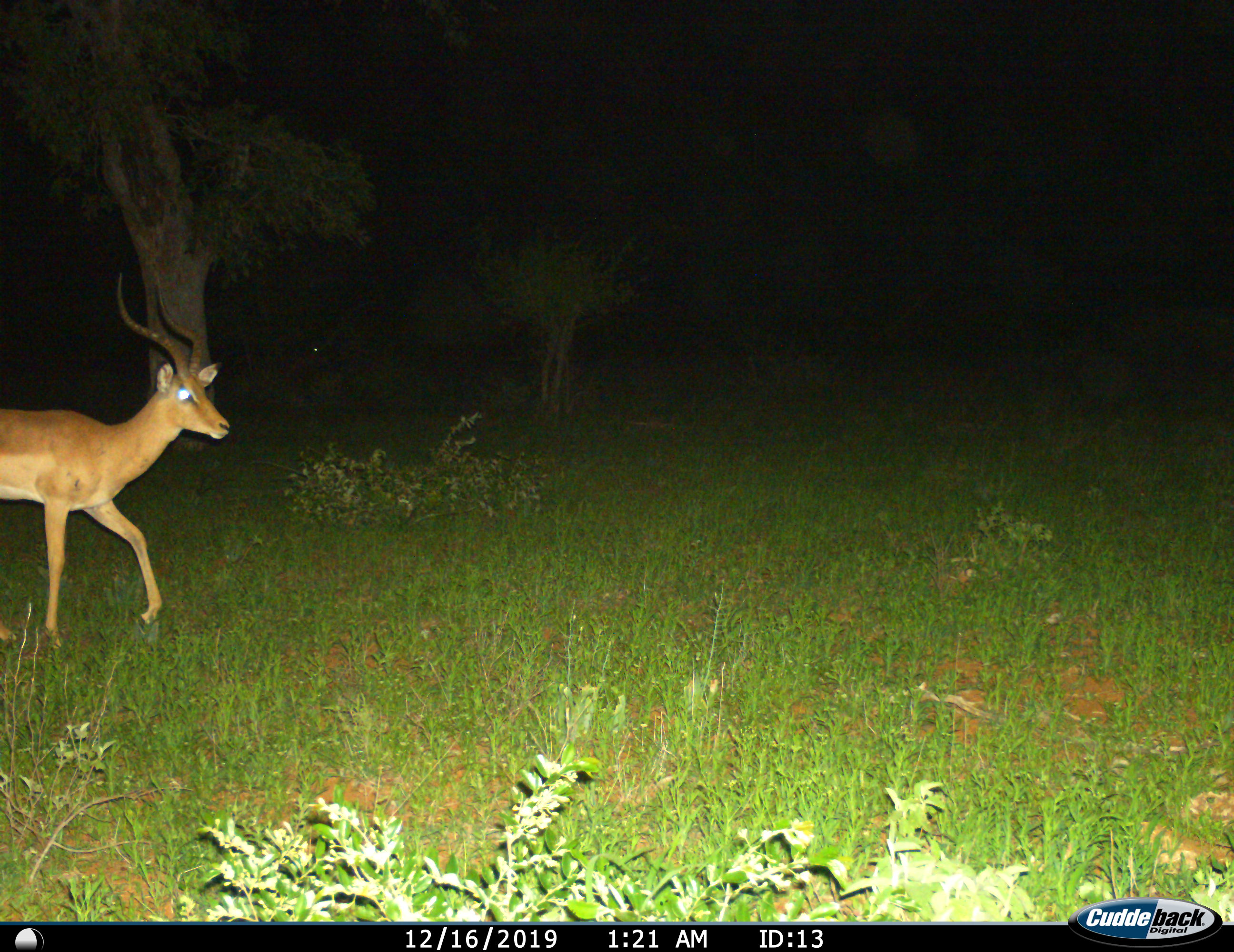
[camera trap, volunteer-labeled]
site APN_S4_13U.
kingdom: Animalia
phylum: Chordata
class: Mammalia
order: Artiodactyla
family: Bovidae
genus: Aepyceros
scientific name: Aepyceros melampus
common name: impala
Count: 1.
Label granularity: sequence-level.